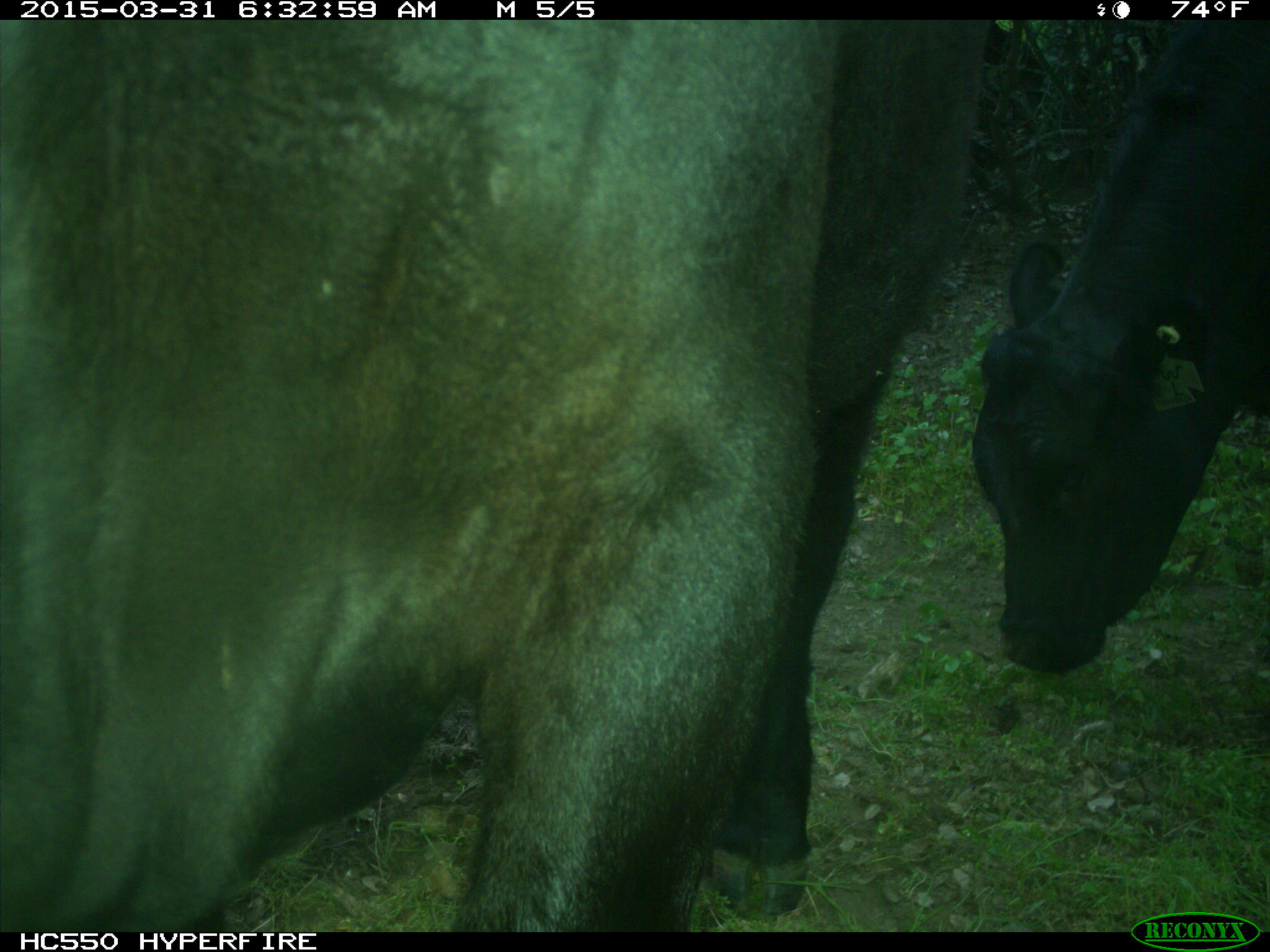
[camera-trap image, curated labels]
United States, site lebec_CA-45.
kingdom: Animalia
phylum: Chordata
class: Mammalia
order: Artiodactyla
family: Bovidae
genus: Bos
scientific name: Bos taurus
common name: domestic cow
Bos taurus (domestic cow).